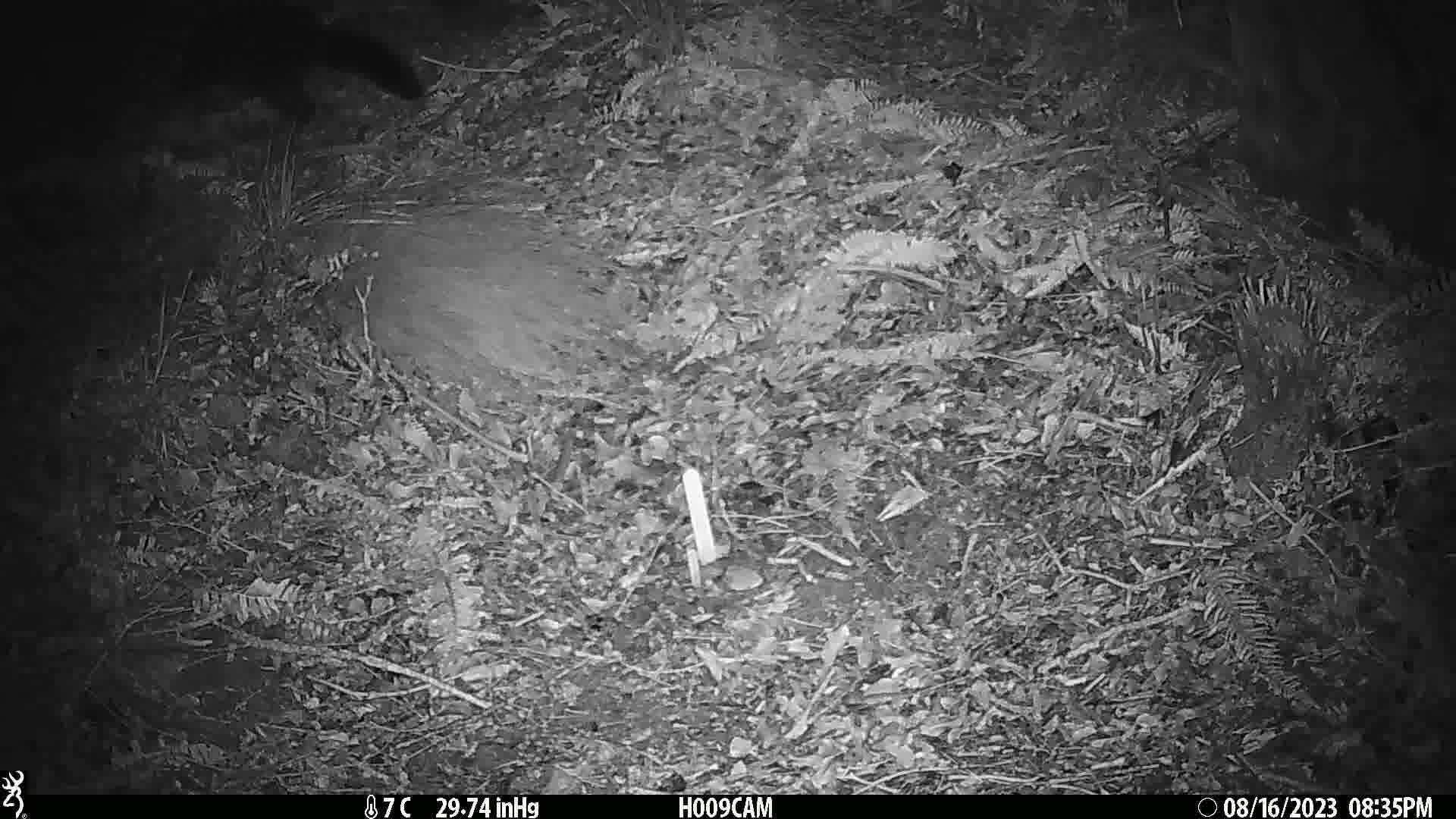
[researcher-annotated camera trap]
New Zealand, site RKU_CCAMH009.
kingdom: Animalia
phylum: Chordata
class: Mammalia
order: Diprotodontia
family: Phalangeridae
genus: Trichosurus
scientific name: Trichosurus vulpecula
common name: common brushtail possum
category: possum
Possum (common brushtail possum) (Trichosurus vulpecula).